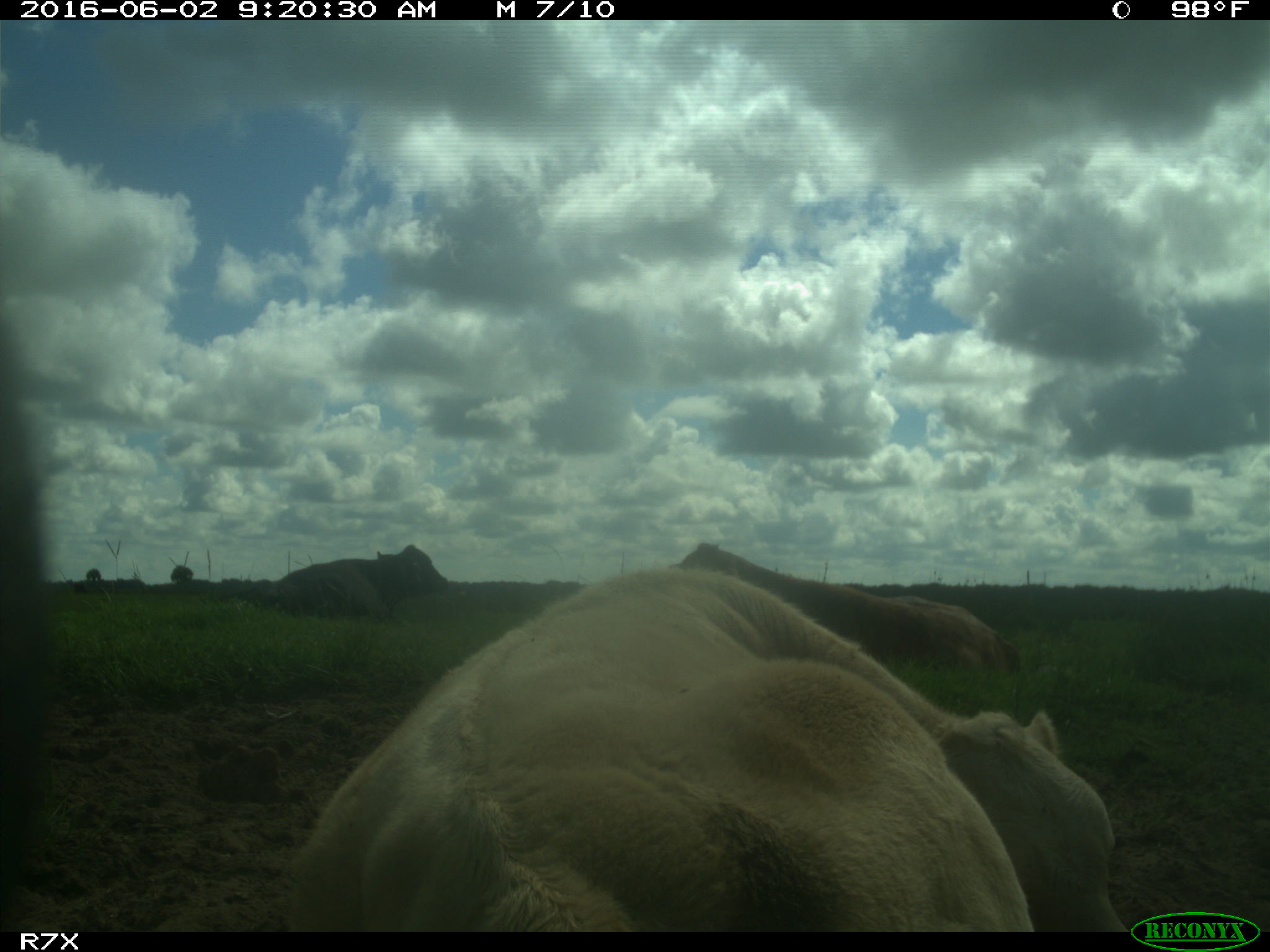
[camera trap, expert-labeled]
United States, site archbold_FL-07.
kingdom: Animalia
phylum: Chordata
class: Mammalia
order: Artiodactyla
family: Bovidae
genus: Bos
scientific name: Bos taurus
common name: domestic cow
Bos taurus (domestic cow).